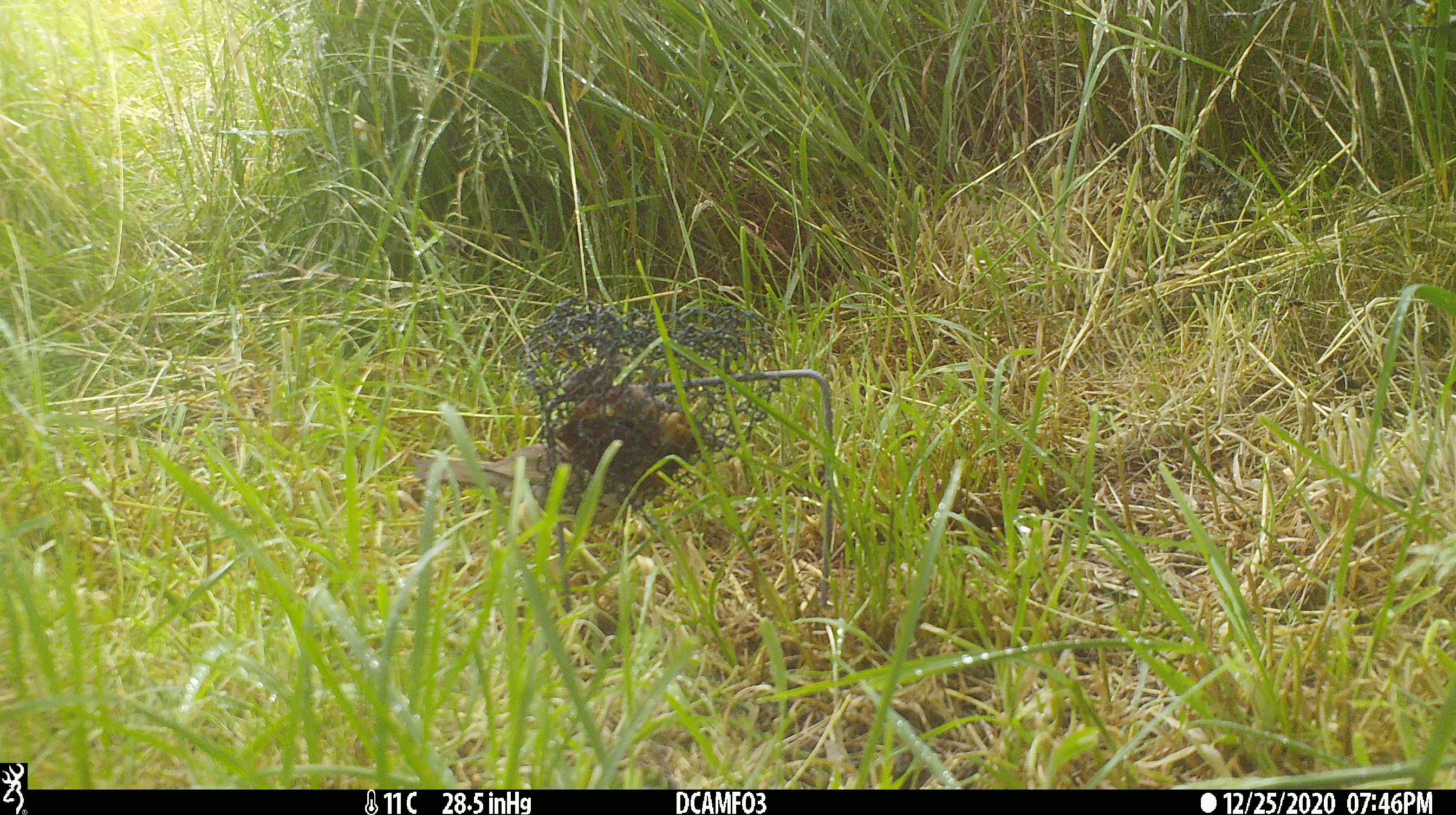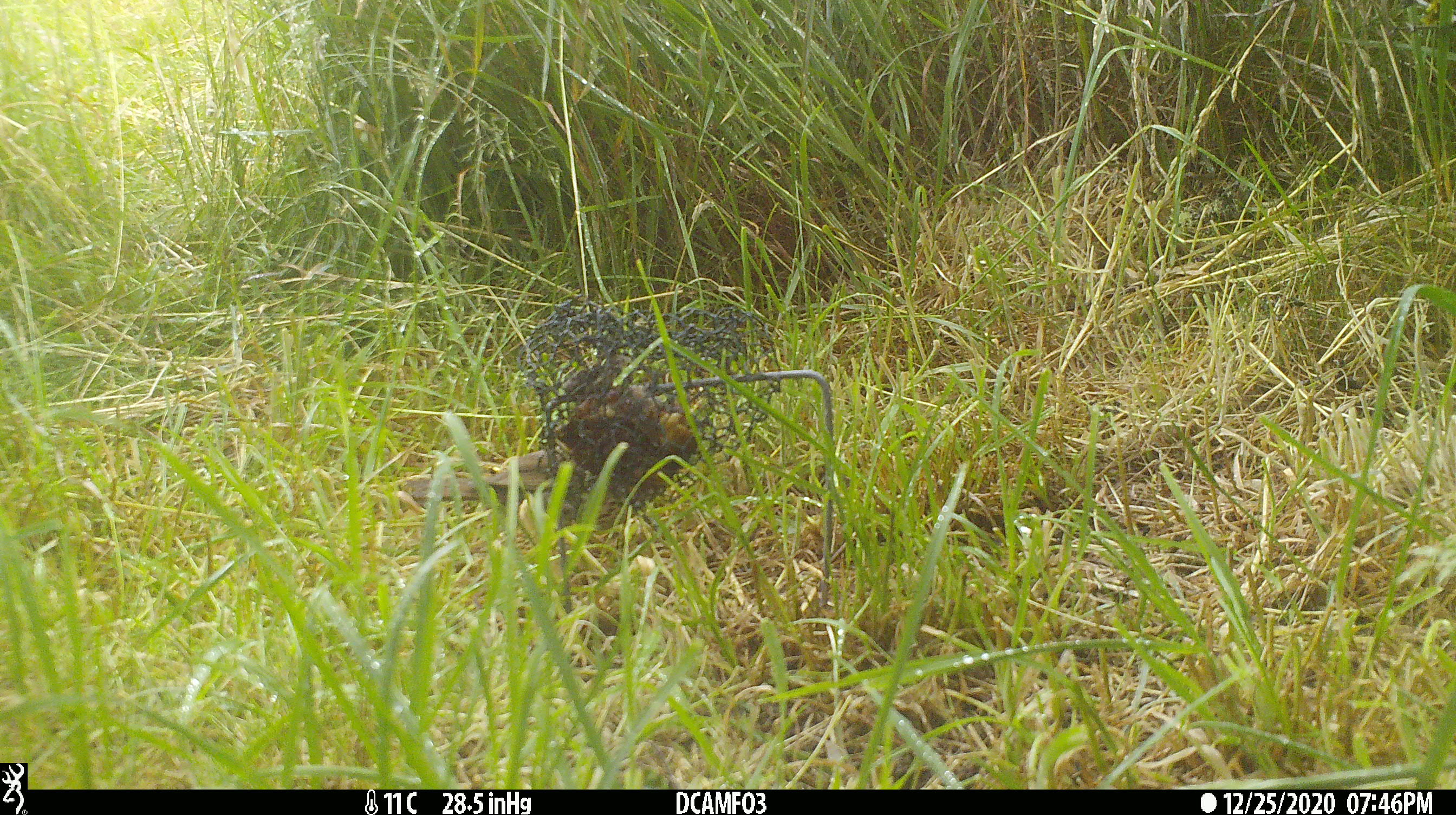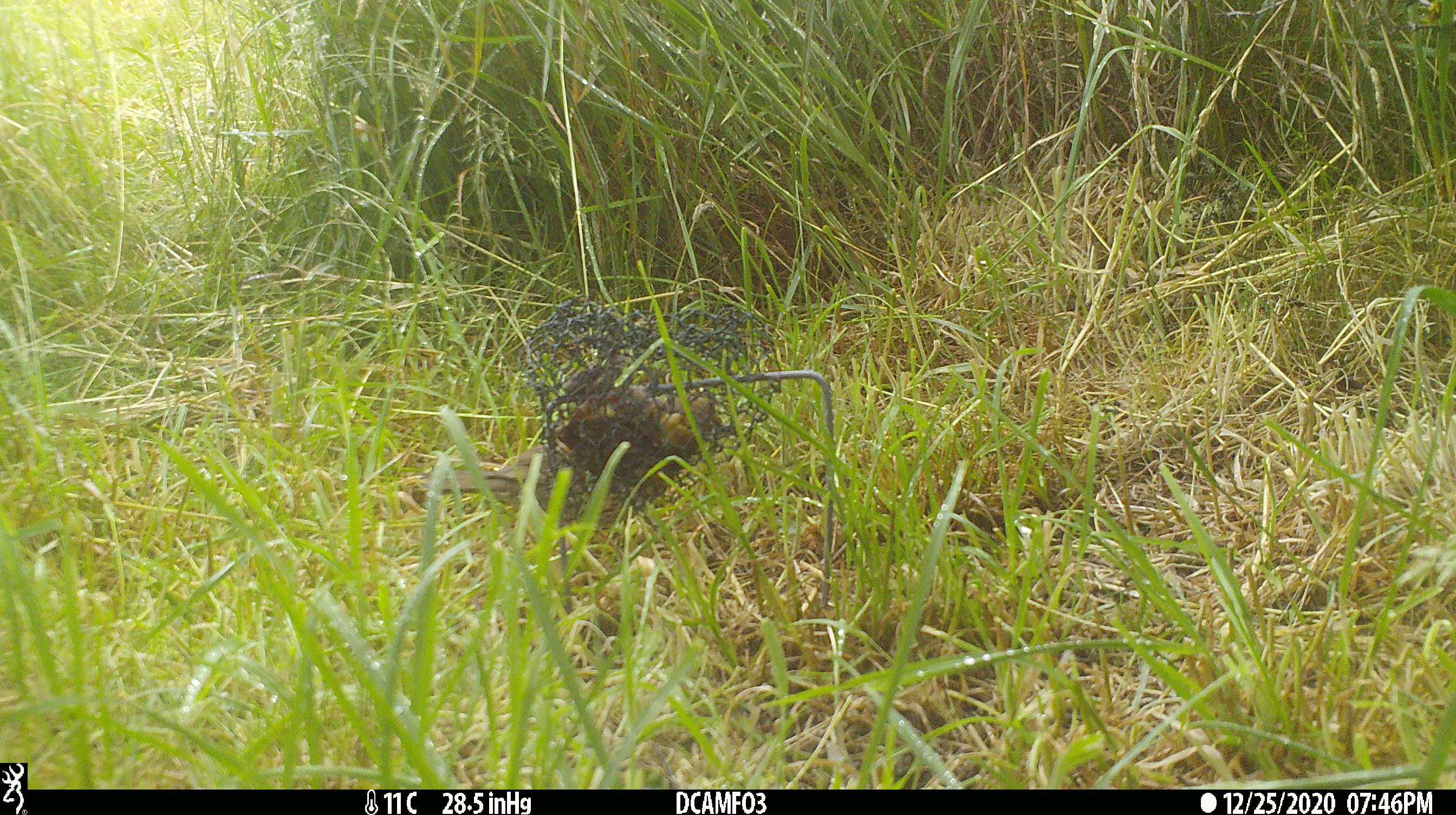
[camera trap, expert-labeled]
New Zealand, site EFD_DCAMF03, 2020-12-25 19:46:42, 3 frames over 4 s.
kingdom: Animalia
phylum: Chordata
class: Aves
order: Passeriformes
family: Turdidae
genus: Turdus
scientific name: Turdus philomelos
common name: song thrush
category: thrush